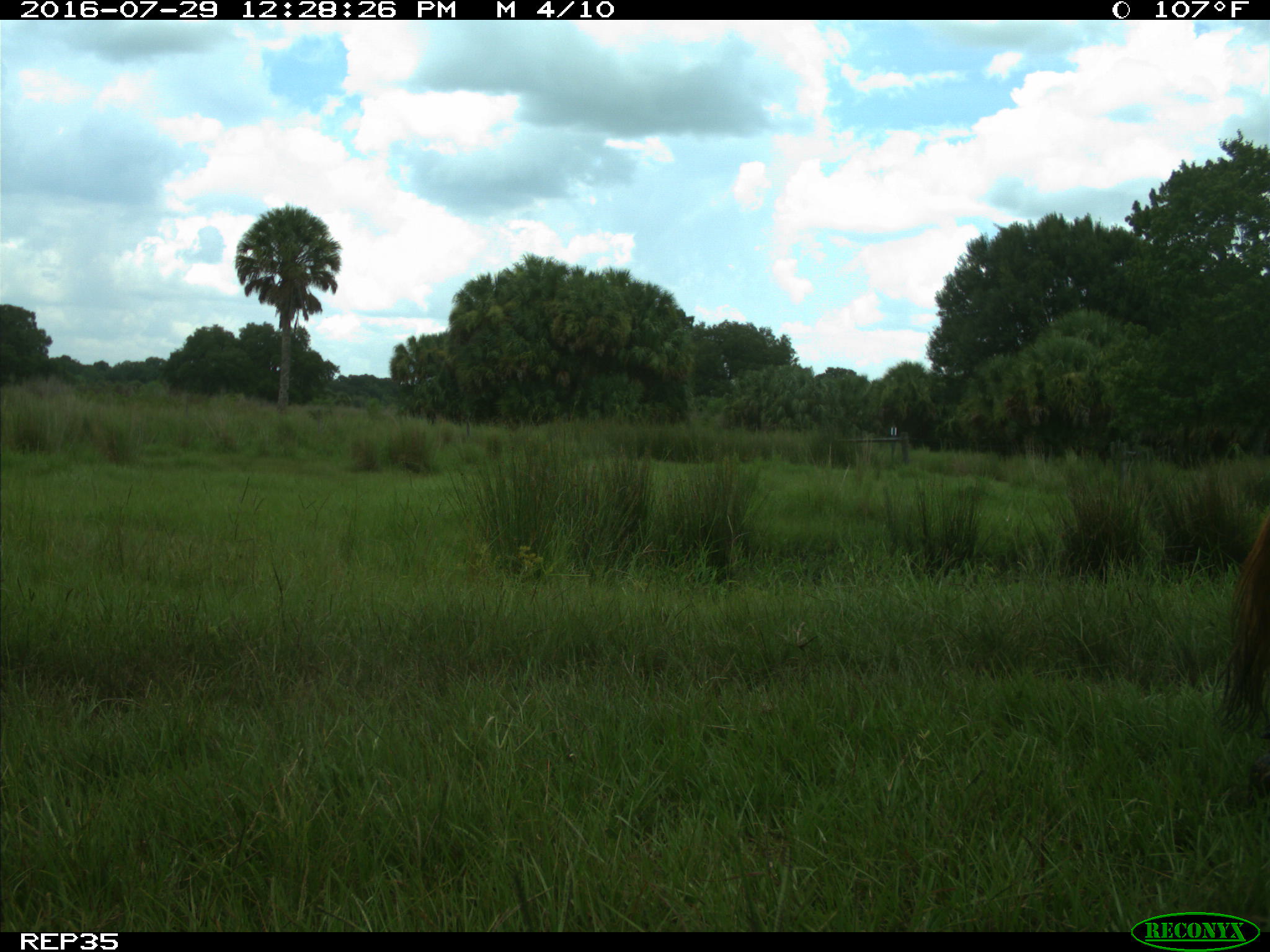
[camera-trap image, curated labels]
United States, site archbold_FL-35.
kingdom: Animalia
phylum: Chordata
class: Mammalia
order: Artiodactyla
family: Bovidae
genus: Bos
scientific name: Bos taurus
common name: domestic cow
Bos taurus (domestic cow).